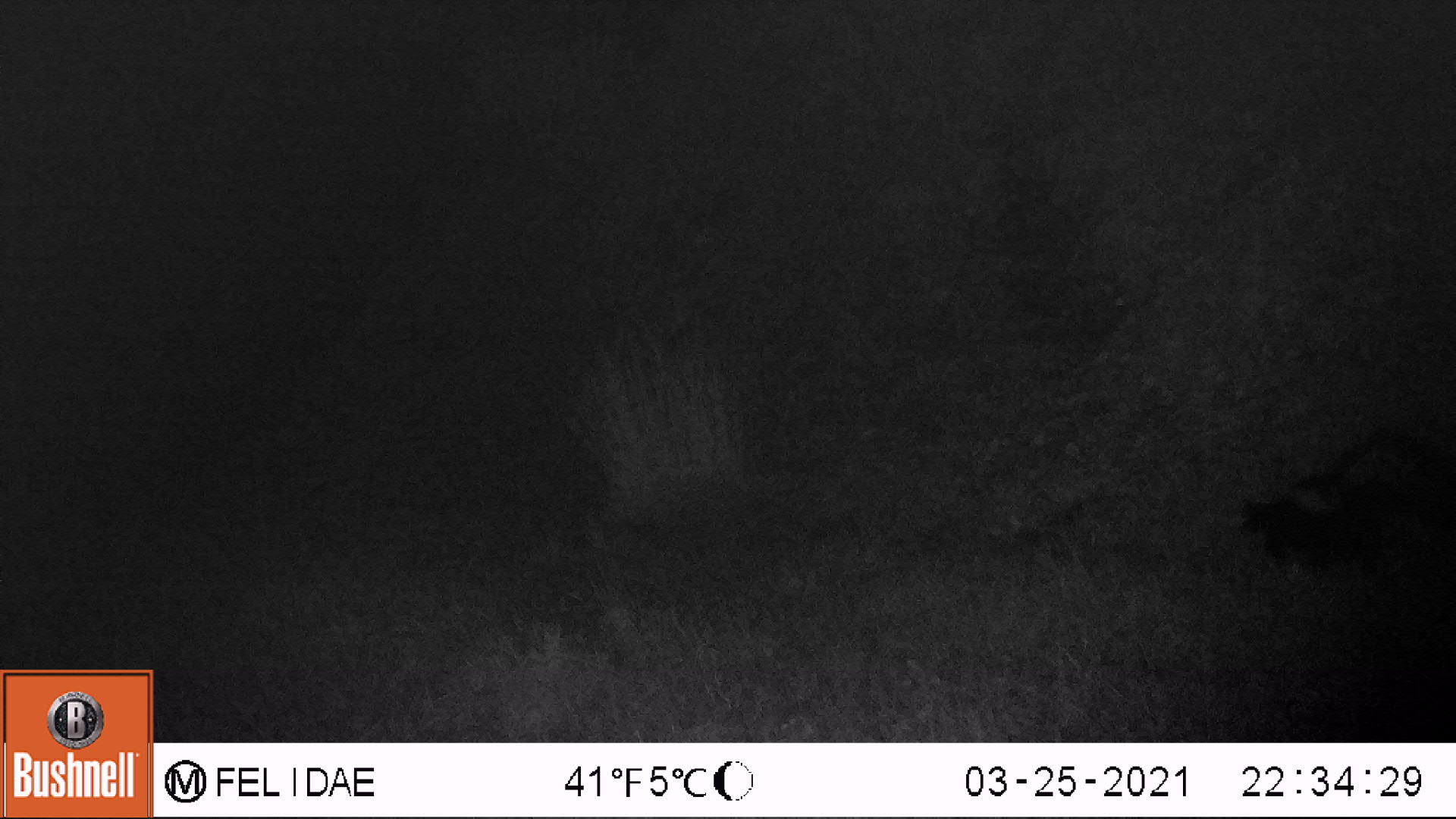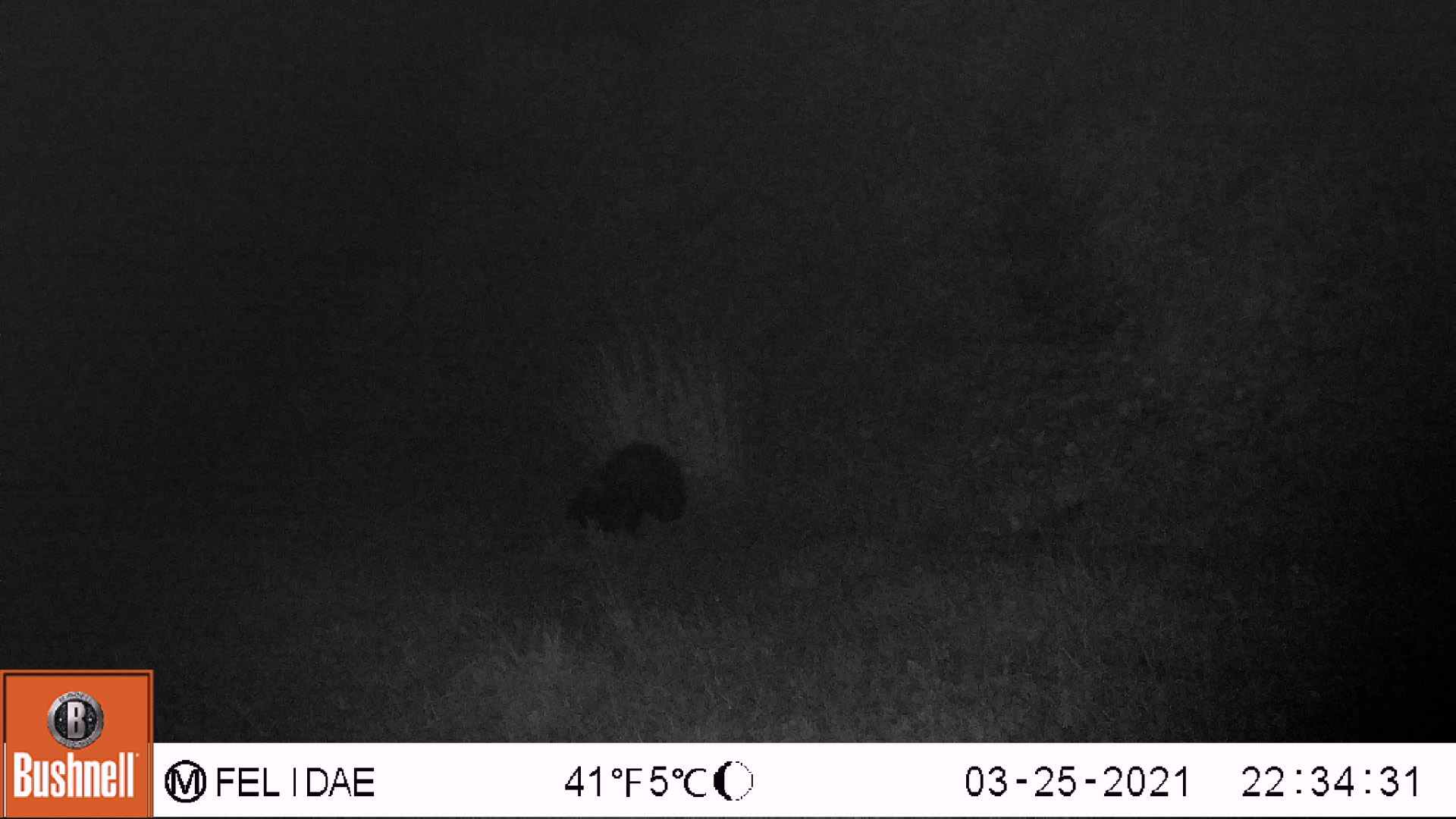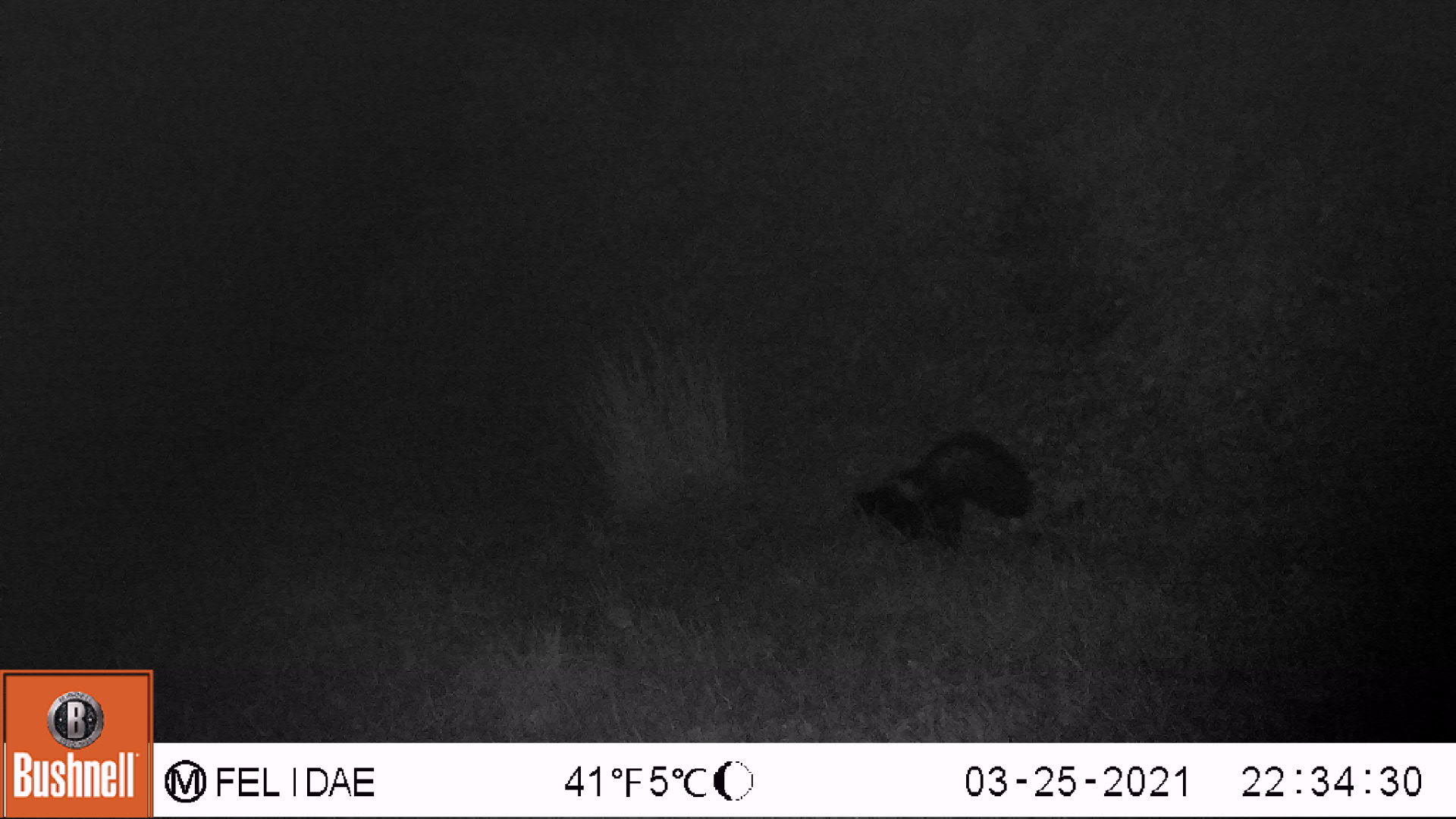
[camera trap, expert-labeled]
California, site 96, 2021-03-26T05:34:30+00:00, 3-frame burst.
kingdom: Animalia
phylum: Chordata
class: Mammalia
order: Carnivora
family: Mephitidae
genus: Mephitis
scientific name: Mephitis mephitis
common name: striped skunk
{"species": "striped skunk (Mephitis mephitis)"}